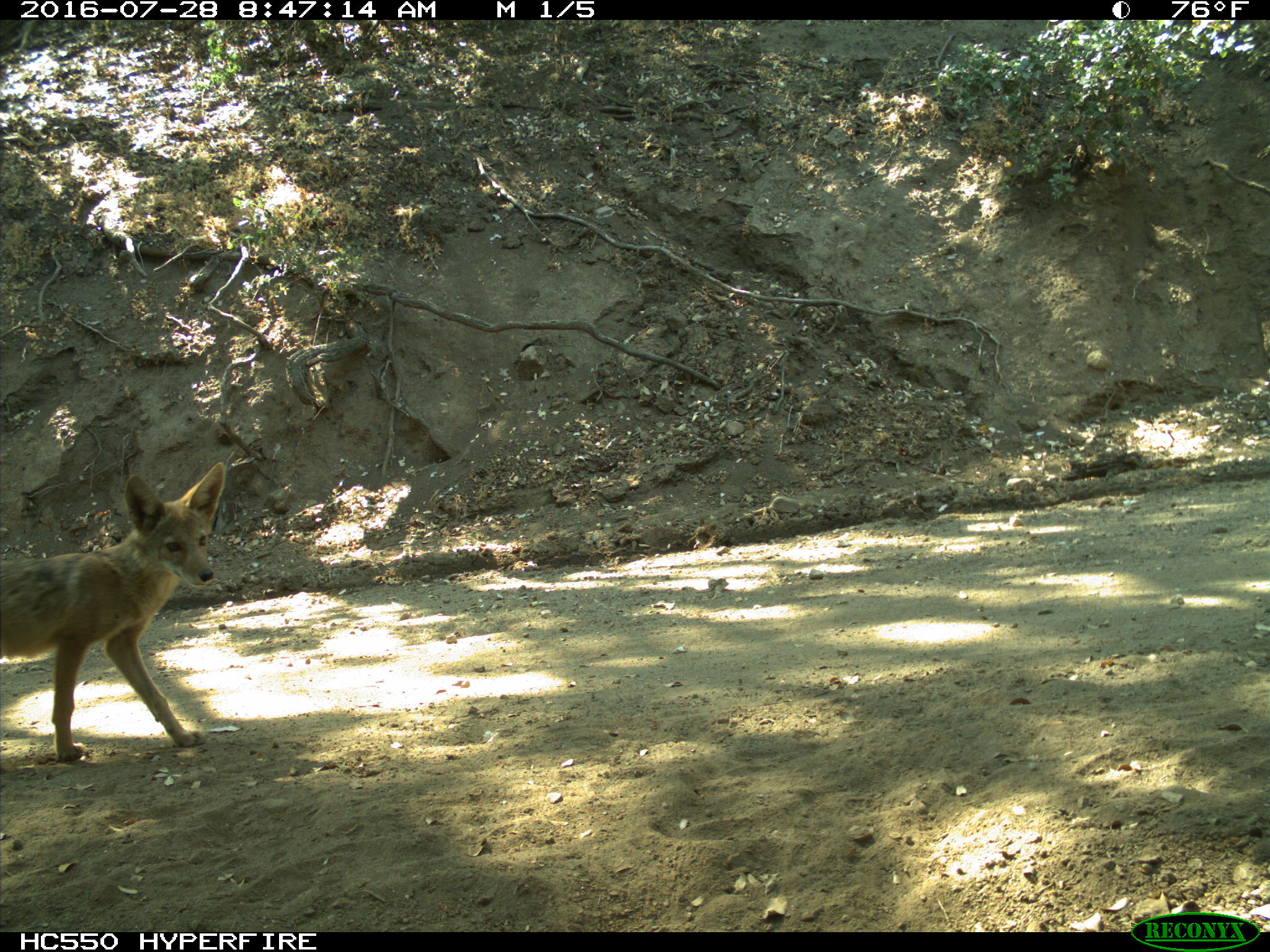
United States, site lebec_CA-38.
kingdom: Animalia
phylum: Chordata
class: Mammalia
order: Carnivora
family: Canidae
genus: Canis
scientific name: Canis latrans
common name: coyote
Canis latrans (coyote).